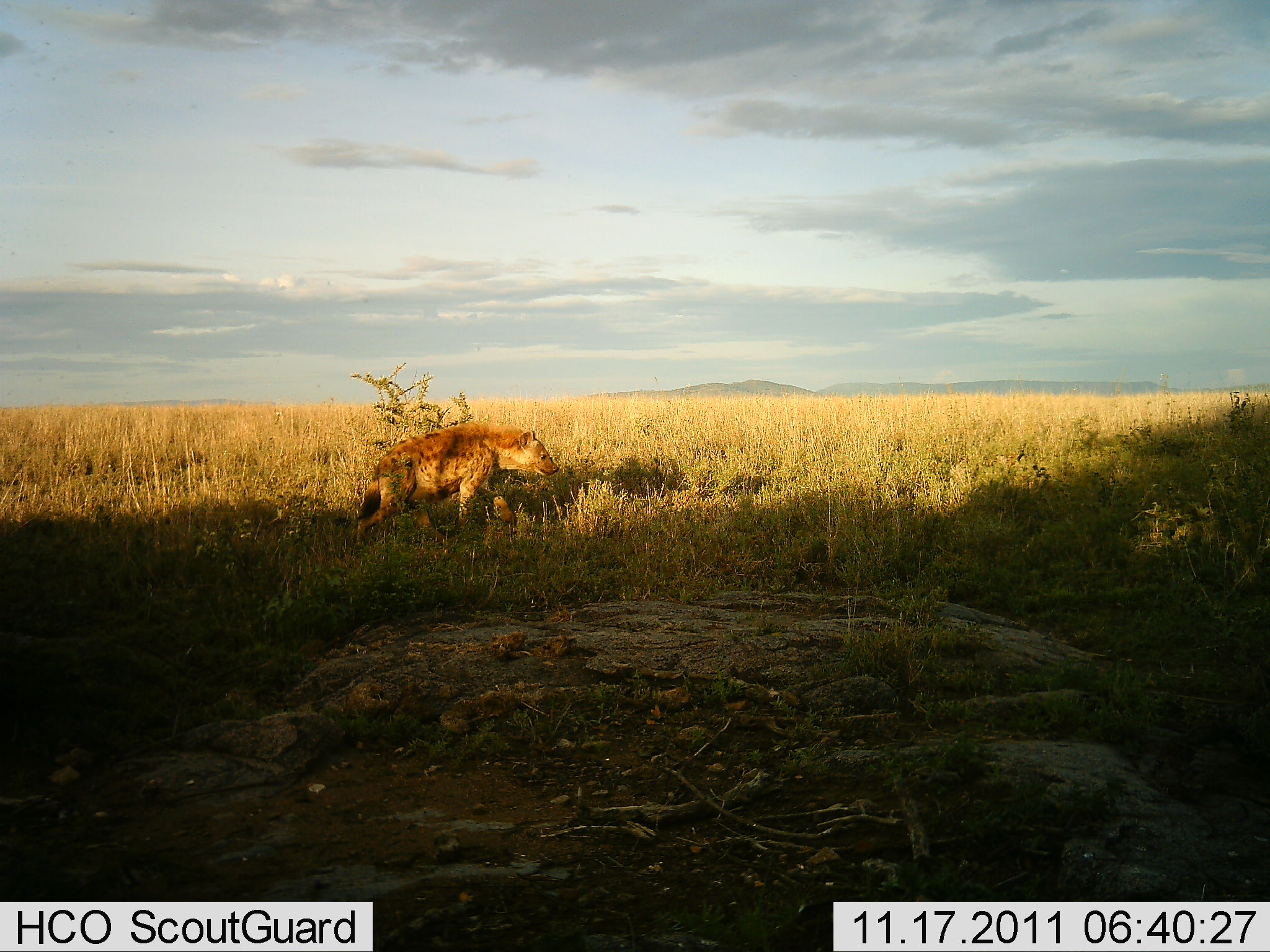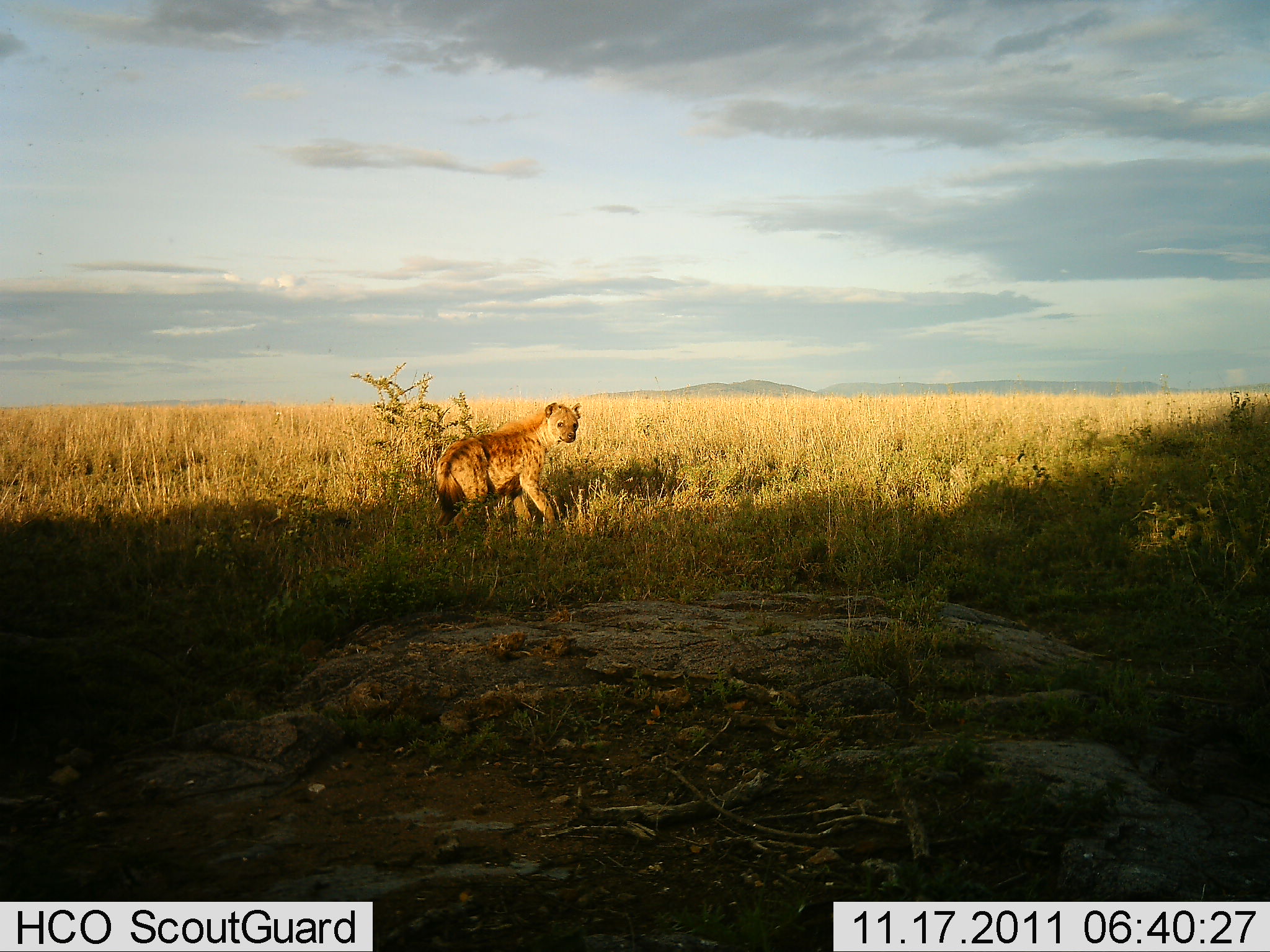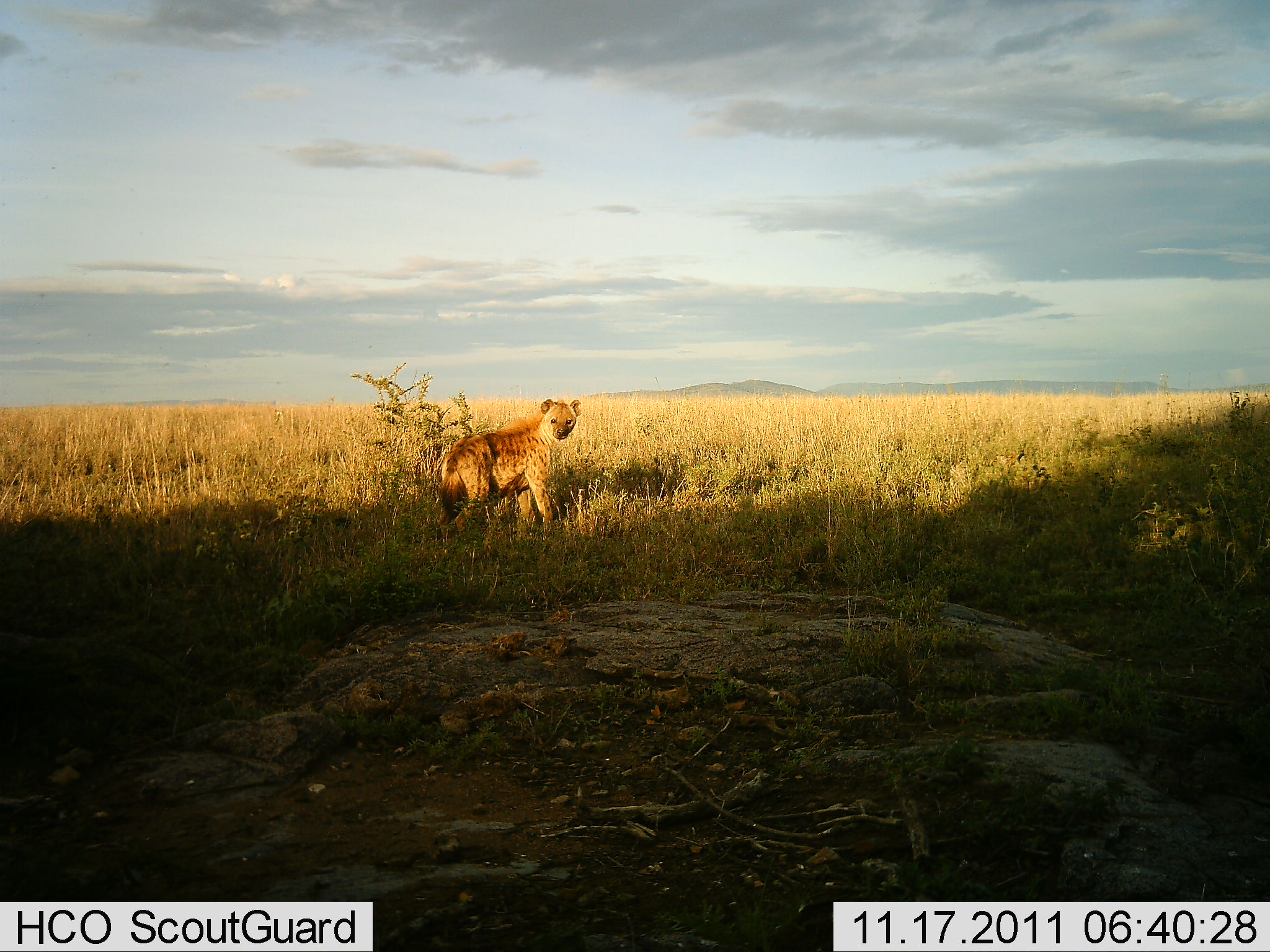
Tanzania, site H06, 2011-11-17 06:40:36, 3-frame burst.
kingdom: Animalia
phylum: Chordata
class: Mammalia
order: Carnivora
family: Hyaenidae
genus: Crocuta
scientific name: Crocuta crocuta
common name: spotted hyena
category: hyenaspotted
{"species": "hyenaspotted (spotted hyena) (Crocuta crocuta)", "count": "1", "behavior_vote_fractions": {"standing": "31%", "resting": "8%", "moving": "77%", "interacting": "0%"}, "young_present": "8%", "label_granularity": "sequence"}